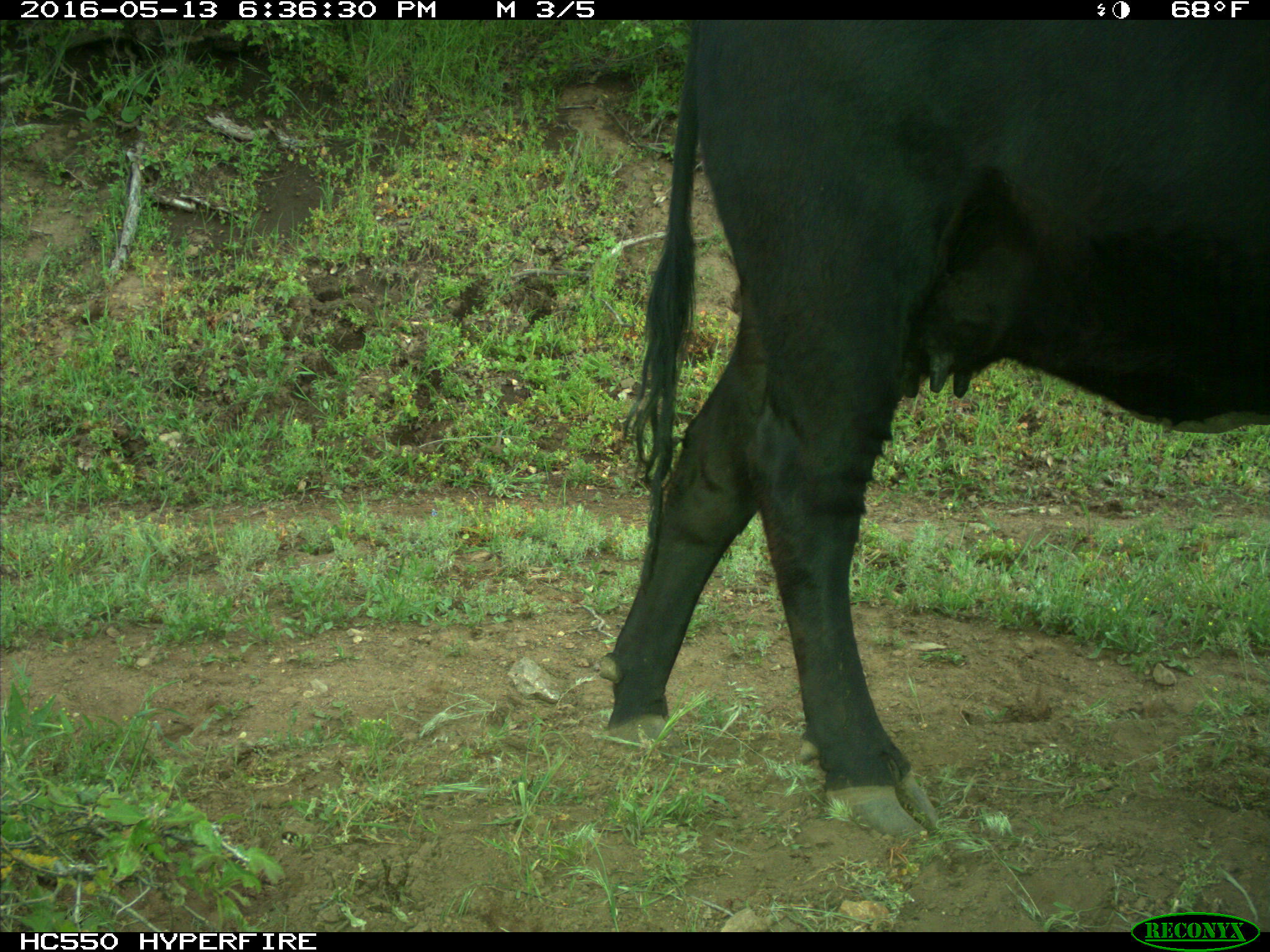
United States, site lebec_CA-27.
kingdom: Animalia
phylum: Chordata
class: Mammalia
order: Artiodactyla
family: Bovidae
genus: Bos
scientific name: Bos taurus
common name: domestic cow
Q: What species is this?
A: Bos taurus (domestic cow).